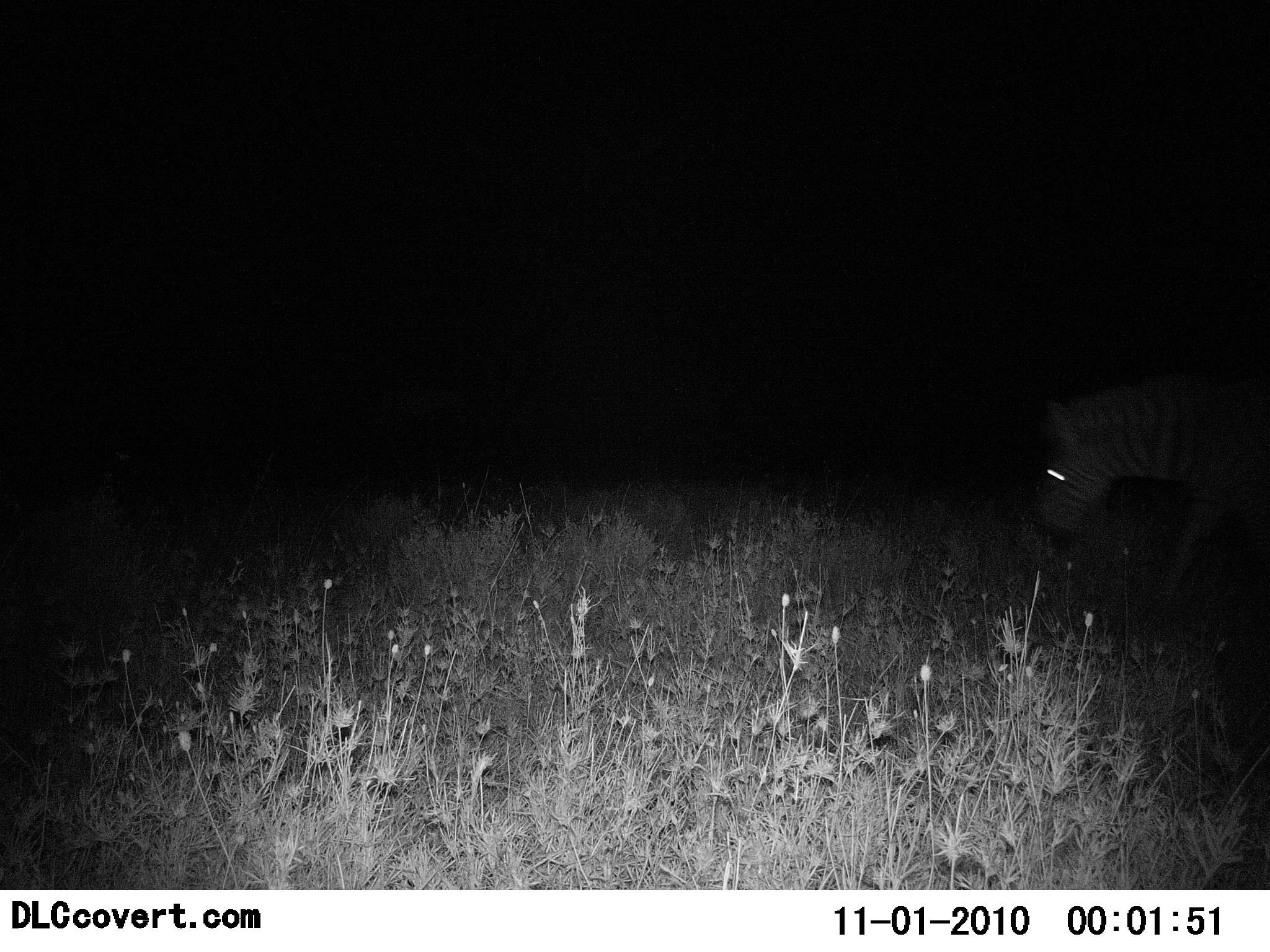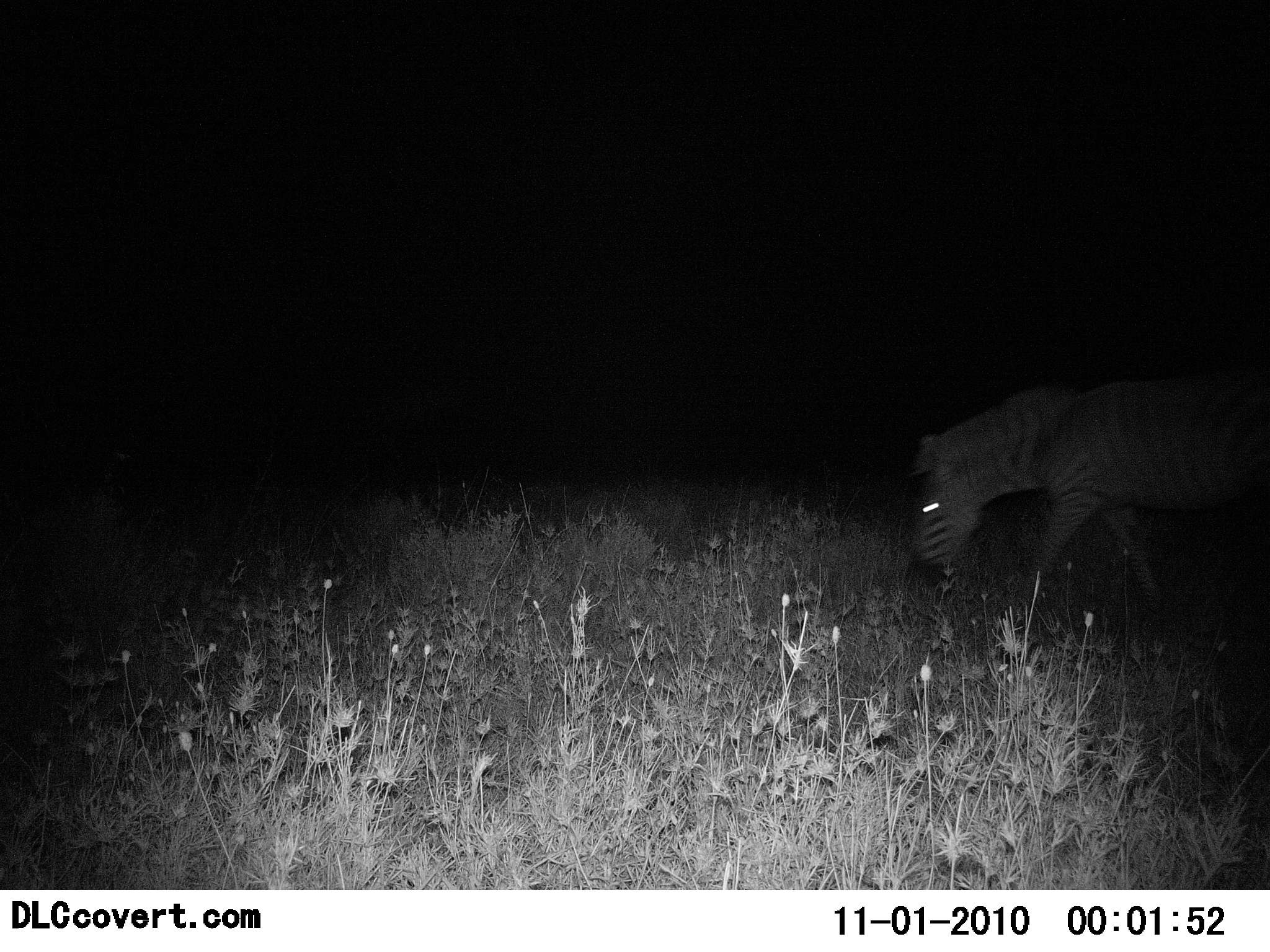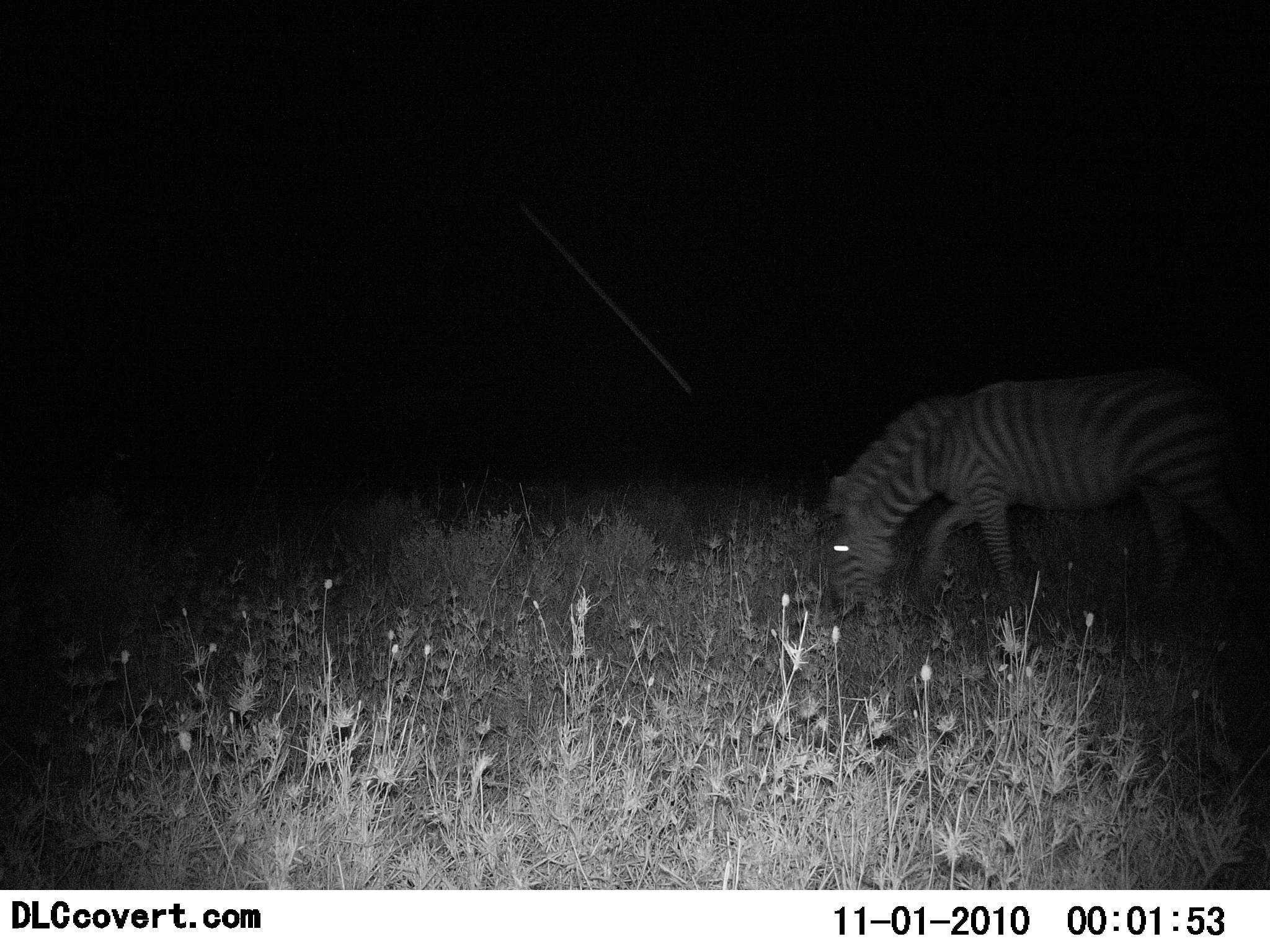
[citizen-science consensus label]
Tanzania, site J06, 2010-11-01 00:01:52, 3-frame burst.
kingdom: Animalia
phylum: Chordata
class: Mammalia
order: Perissodactyla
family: Equidae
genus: Equus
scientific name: Equus quagga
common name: plains zebra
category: zebra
Zebra (plains zebra) (Equus quagga), count 1. Behavior (volunteer vote fractions): standing 9%, resting 0%, moving 82%, interacting 0%. Young present (vote fraction): 0%. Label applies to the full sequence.